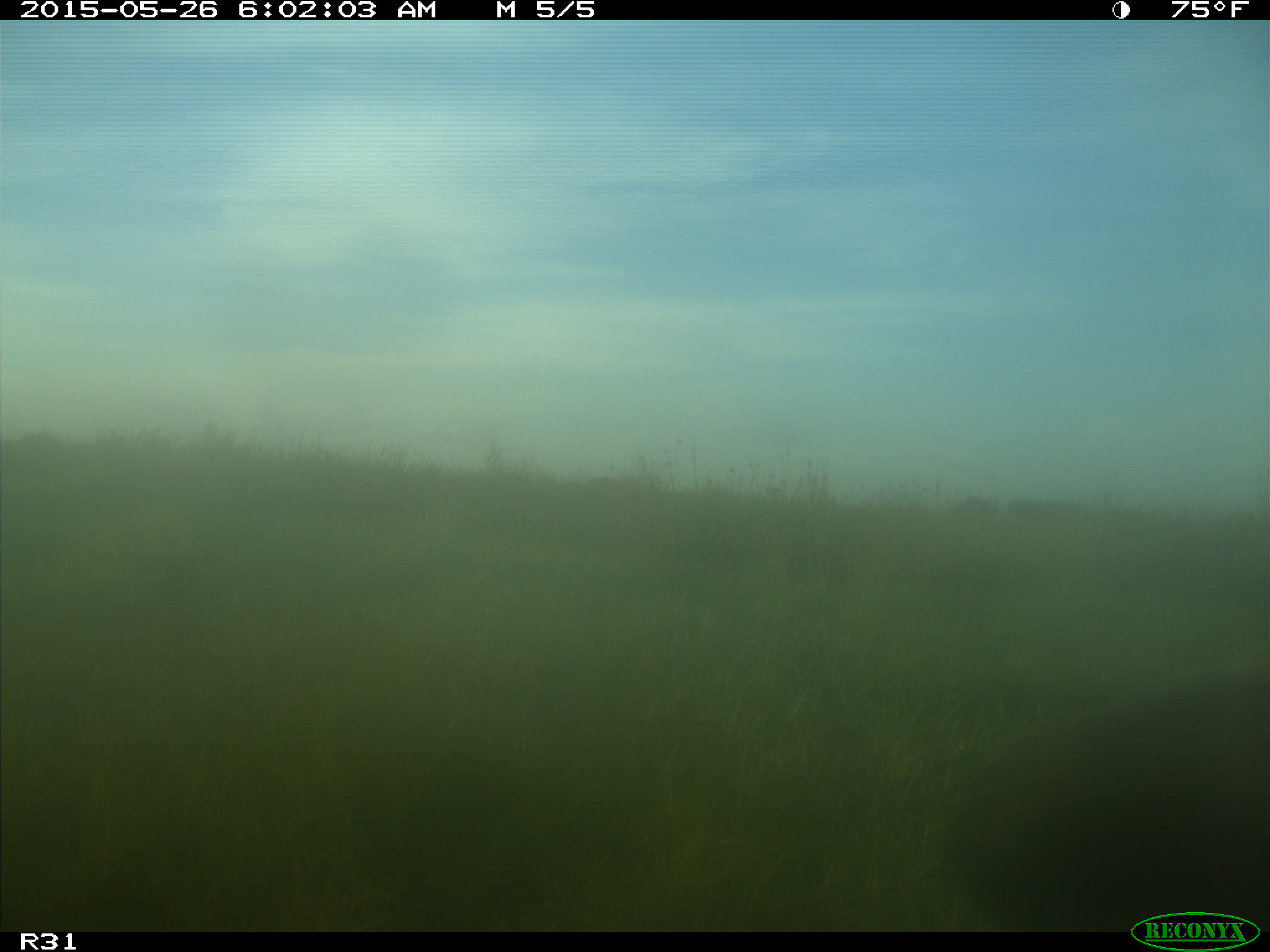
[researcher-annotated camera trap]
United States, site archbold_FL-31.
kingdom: Animalia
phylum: Chordata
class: Mammalia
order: Artiodactyla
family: Bovidae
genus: Bos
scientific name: Bos taurus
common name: domestic cow